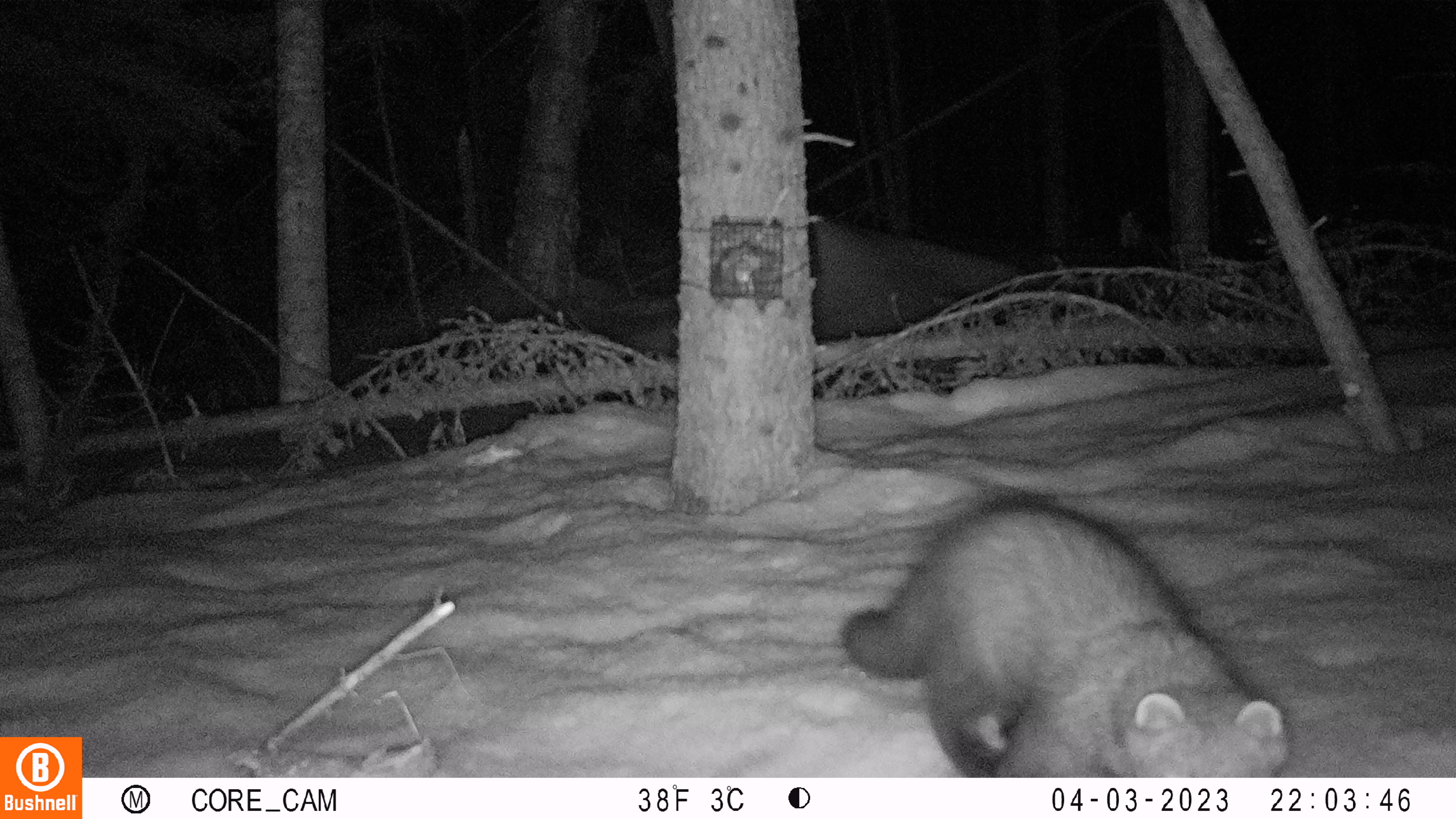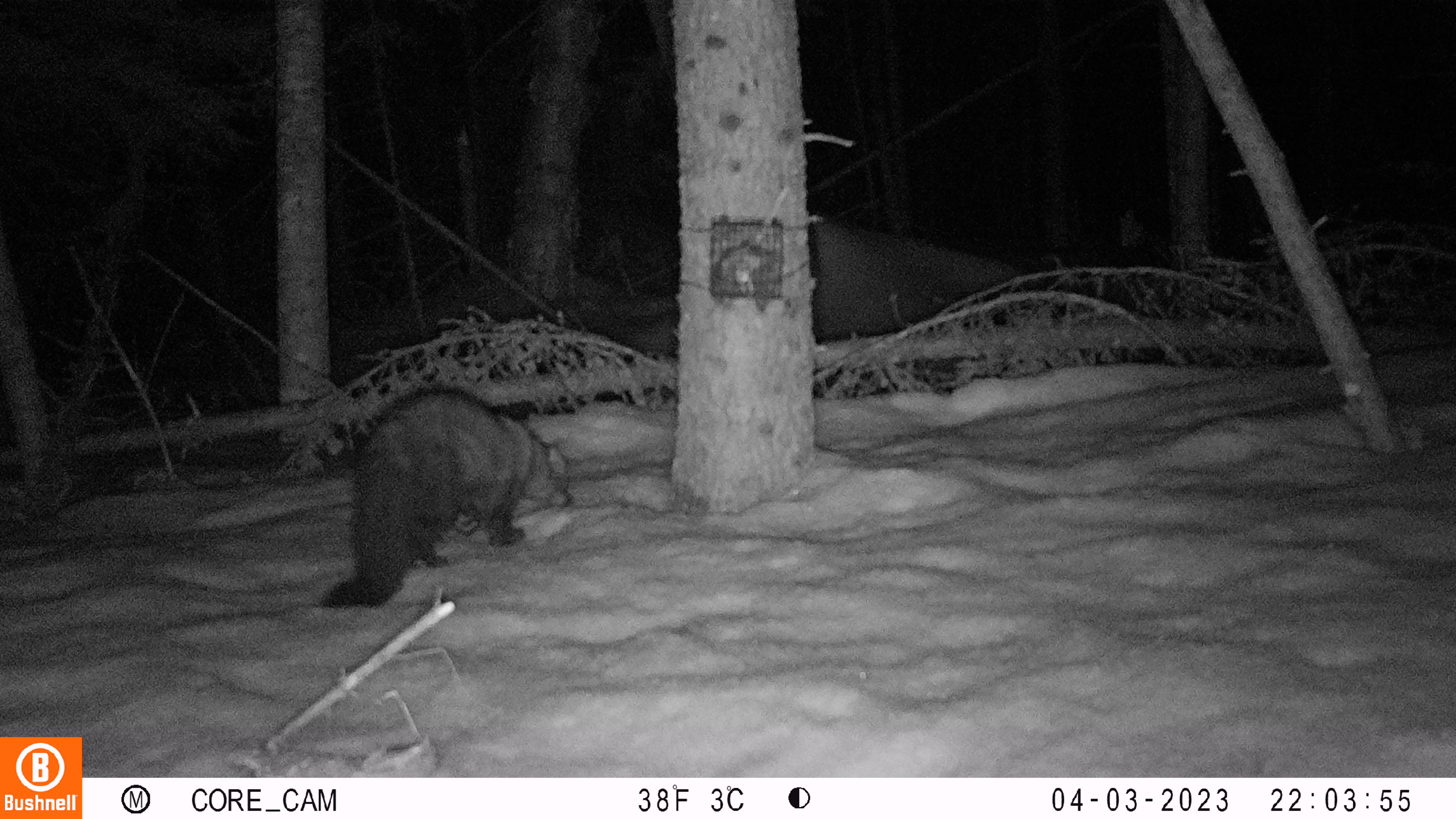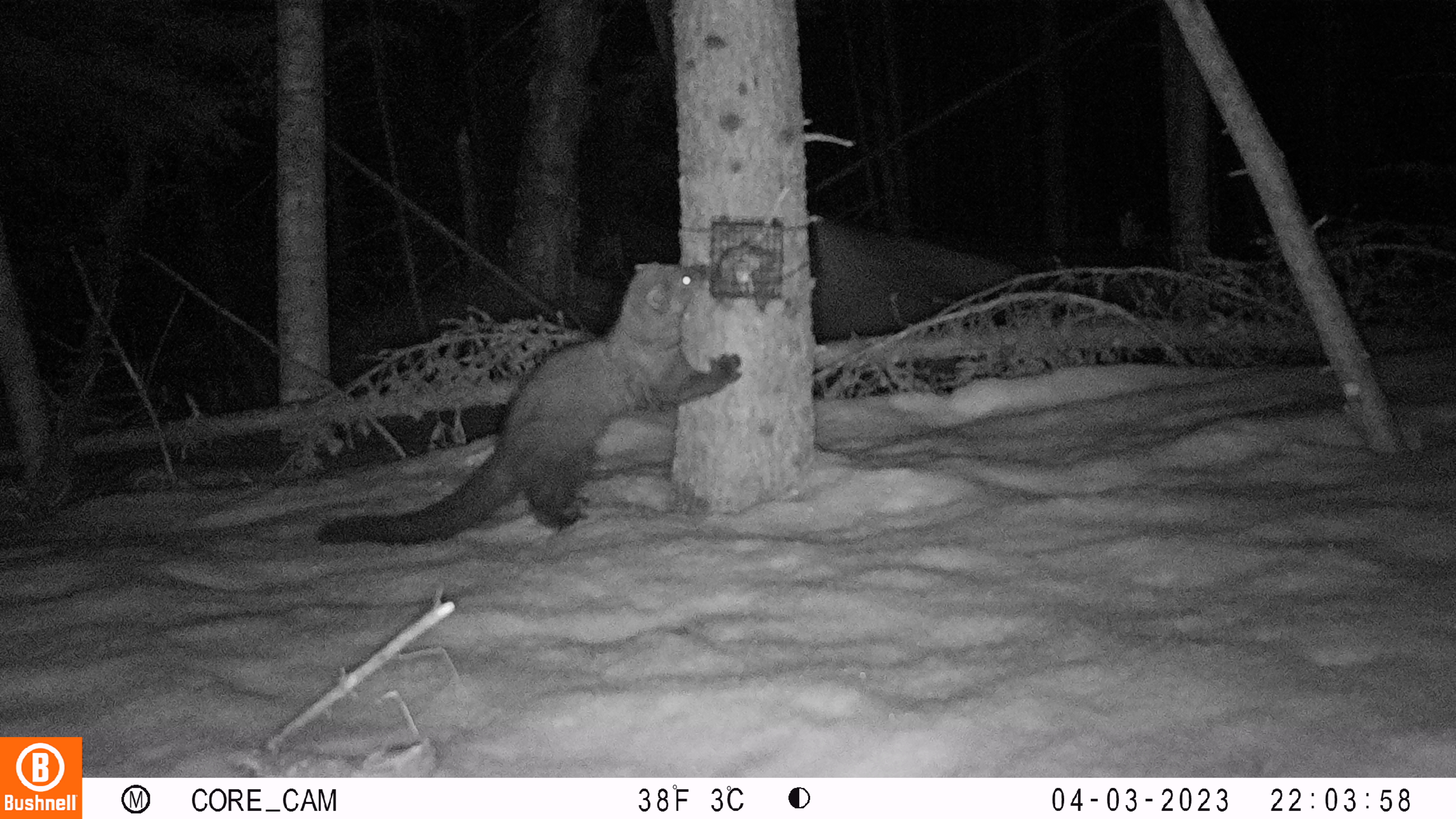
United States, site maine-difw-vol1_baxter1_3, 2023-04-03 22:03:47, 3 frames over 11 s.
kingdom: Animalia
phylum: Chordata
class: Mammalia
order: Carnivora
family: Mustelidae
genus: Pekania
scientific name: Pekania pennanti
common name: fisher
Fisher (Pekania pennanti).